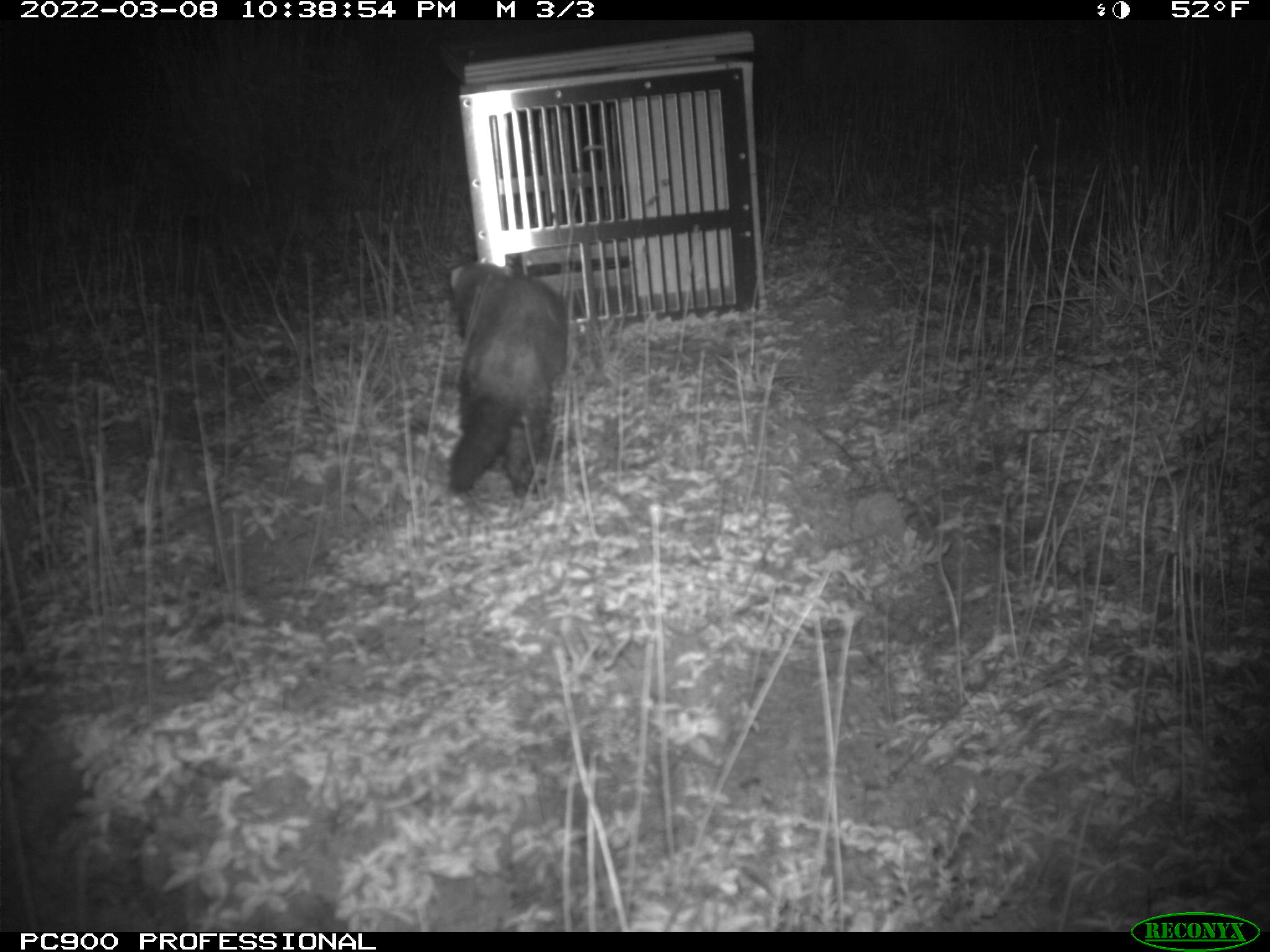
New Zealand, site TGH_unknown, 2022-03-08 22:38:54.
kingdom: Animalia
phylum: Chordata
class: Mammalia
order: Carnivora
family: Mustelidae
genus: Mustela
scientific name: Mustela furo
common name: ferret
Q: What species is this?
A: Ferret (Mustela furo).